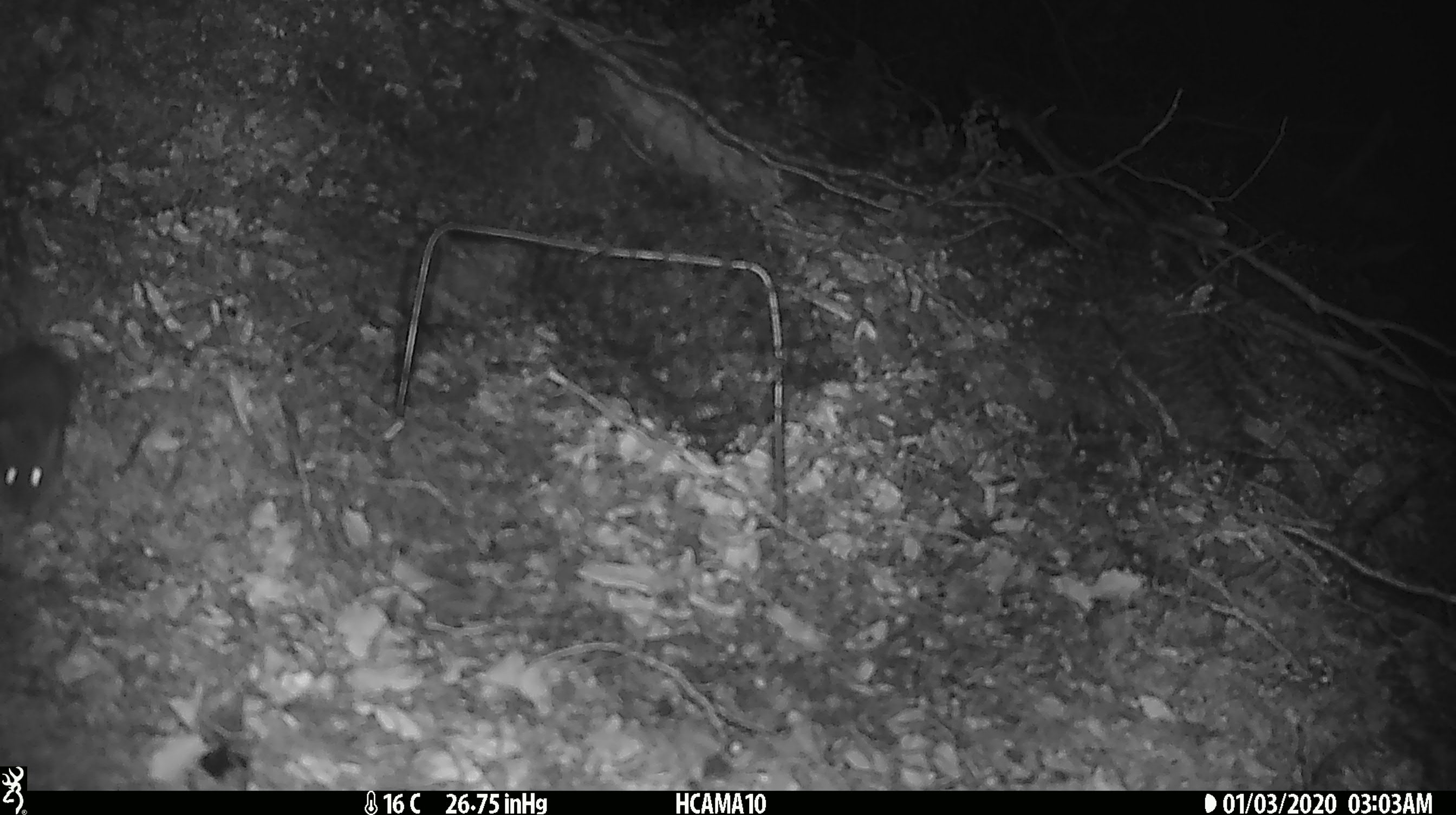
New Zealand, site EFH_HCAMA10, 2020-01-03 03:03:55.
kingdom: Animalia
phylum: Chordata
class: Mammalia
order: Rodentia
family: Muridae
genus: Mus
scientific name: Mus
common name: mouse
Mouse (Mus).